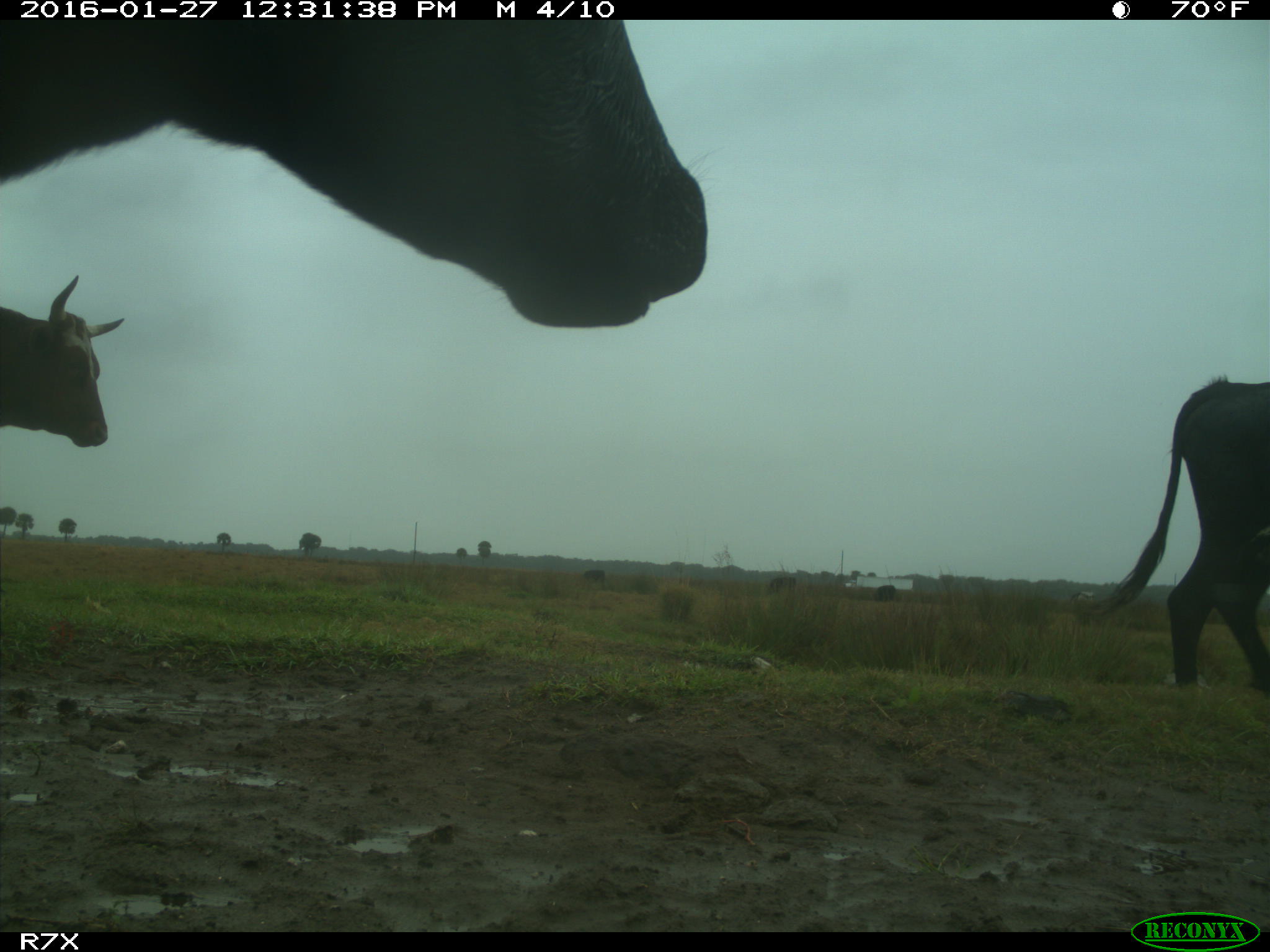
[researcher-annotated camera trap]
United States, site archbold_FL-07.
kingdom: Animalia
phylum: Chordata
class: Mammalia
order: Artiodactyla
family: Bovidae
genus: Bos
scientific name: Bos taurus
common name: domestic cow